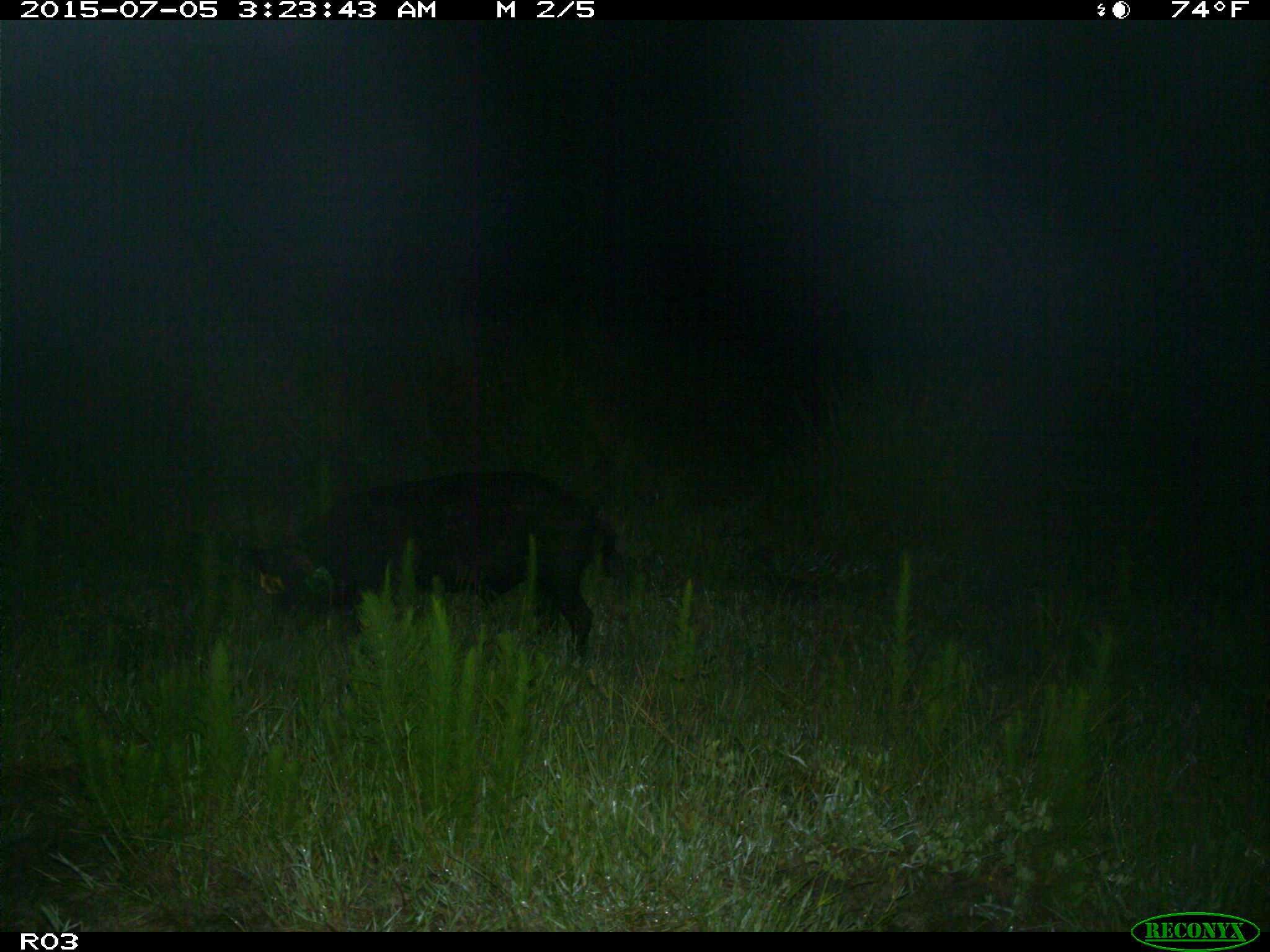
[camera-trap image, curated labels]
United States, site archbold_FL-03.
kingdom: Animalia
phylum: Chordata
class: Mammalia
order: Artiodactyla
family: Suidae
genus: Sus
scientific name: Sus scrofa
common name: wild boar